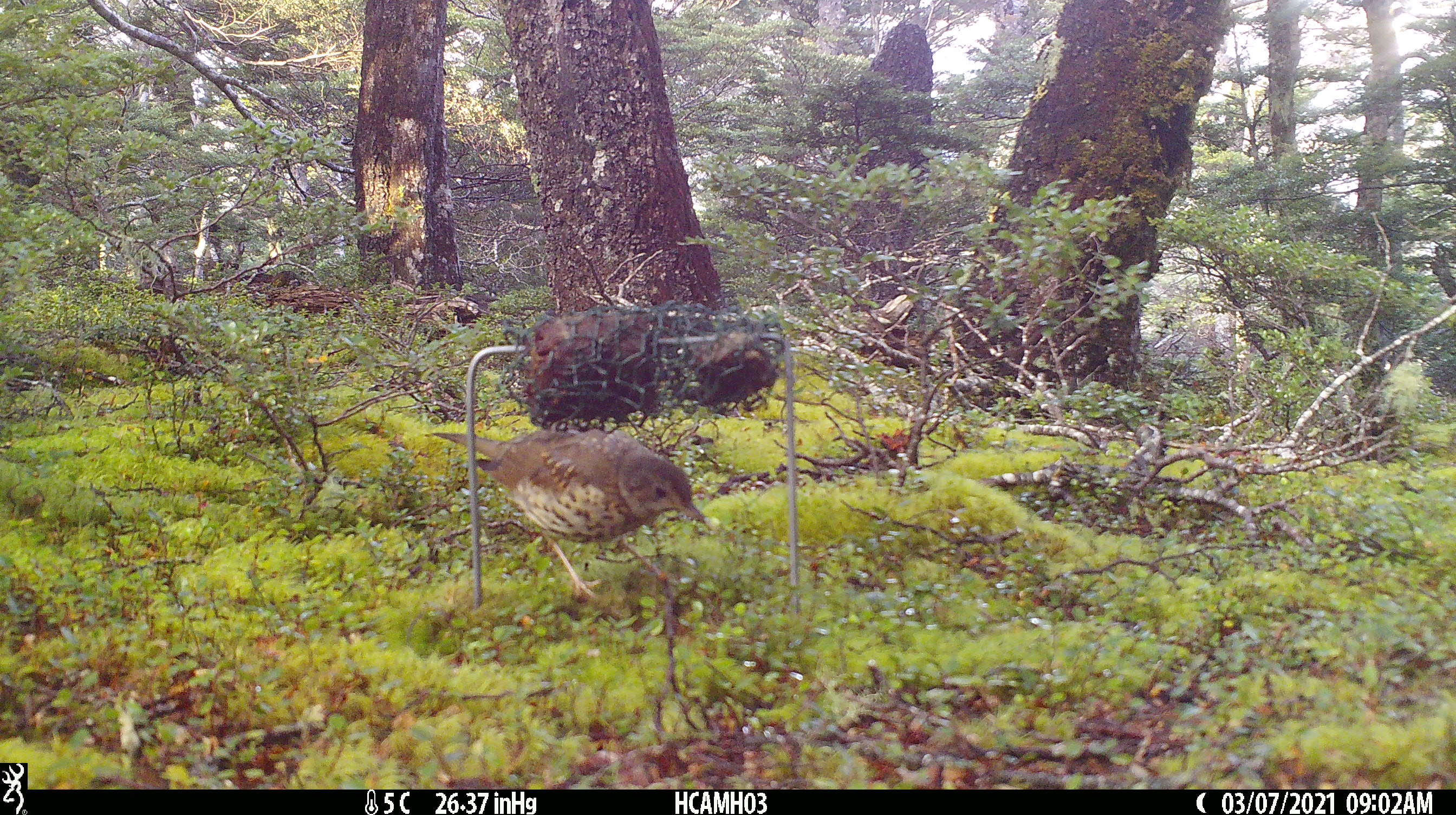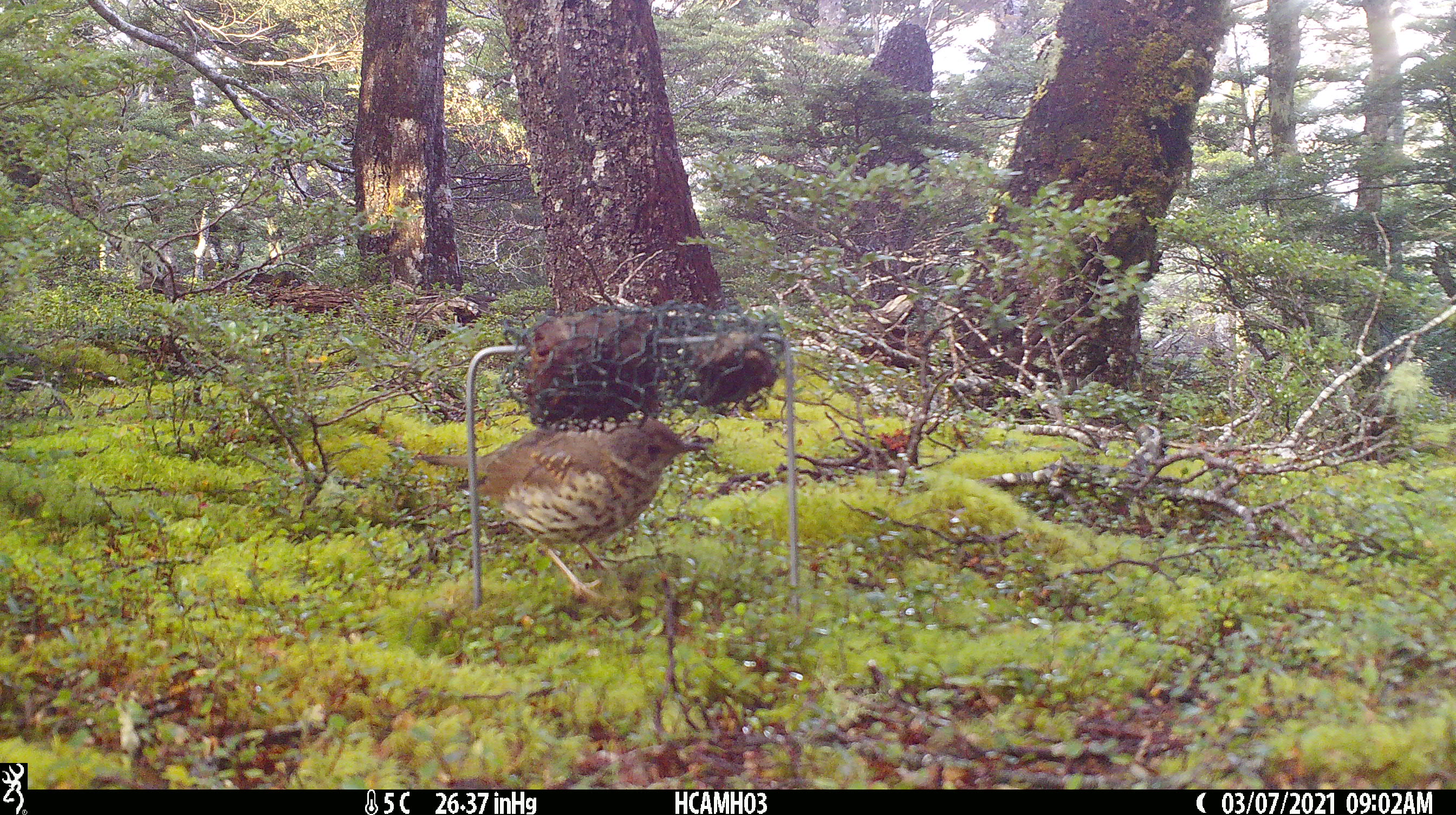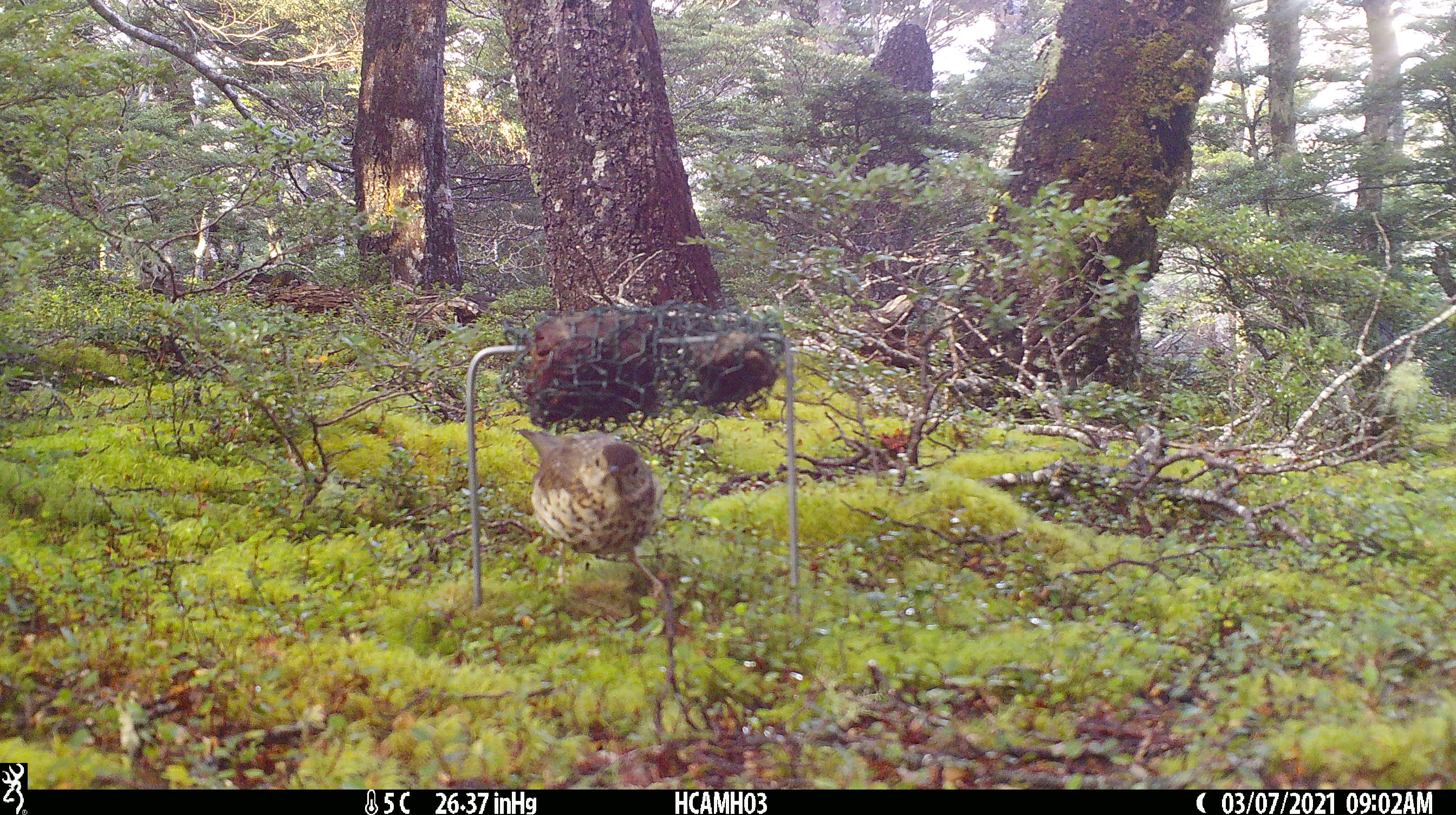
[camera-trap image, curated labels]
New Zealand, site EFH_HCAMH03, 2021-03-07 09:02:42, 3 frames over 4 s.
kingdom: Animalia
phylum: Chordata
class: Aves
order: Passeriformes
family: Turdidae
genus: Turdus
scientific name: Turdus philomelos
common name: song thrush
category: thrush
Thrush (song thrush) (Turdus philomelos).